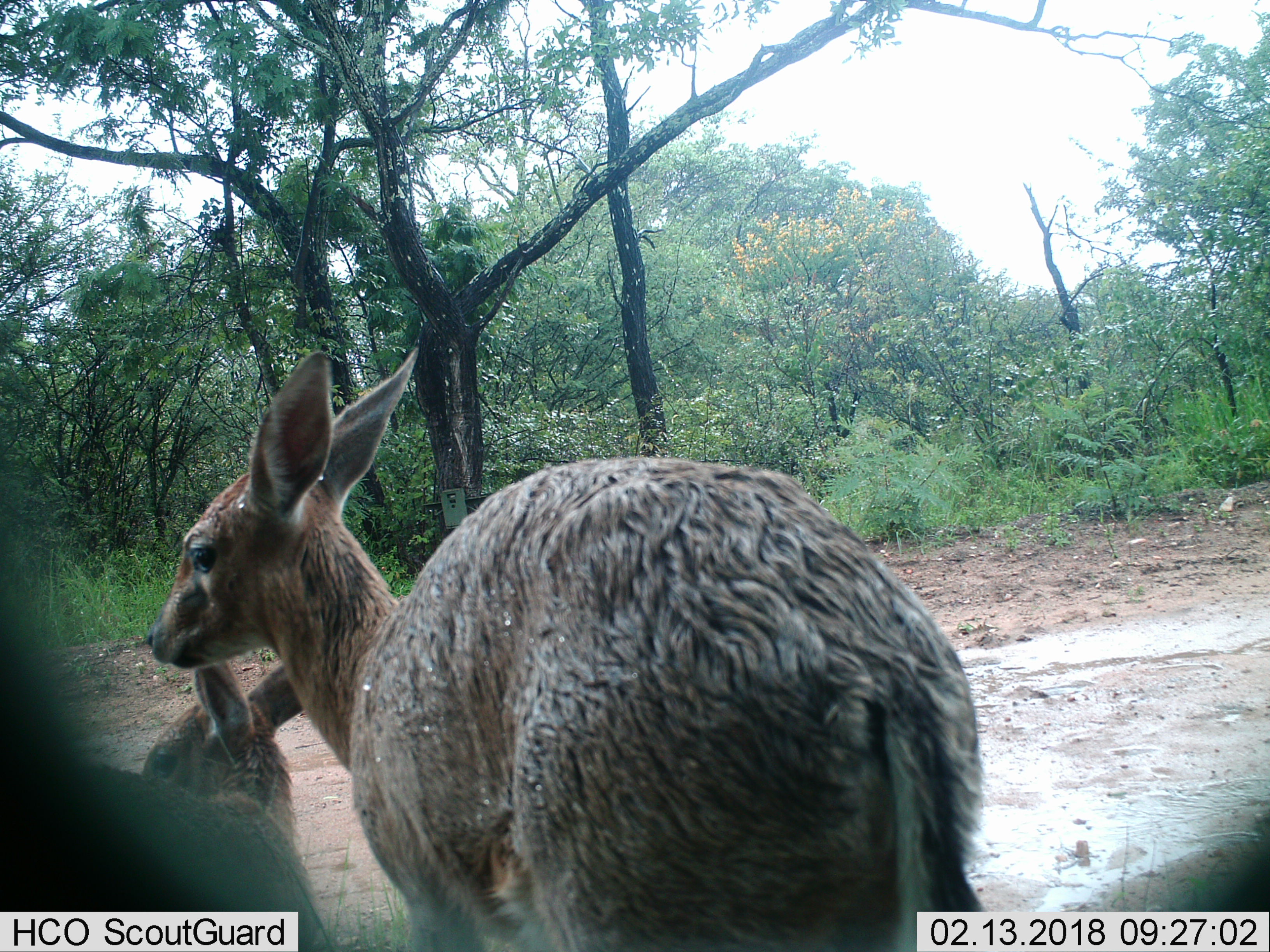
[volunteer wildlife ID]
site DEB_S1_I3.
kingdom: Animalia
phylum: Chordata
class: Mammalia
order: Artiodactyla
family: Bovidae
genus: Sylvicapra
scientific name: Sylvicapra grimmia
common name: common duiker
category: duikercommongrey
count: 2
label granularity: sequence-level